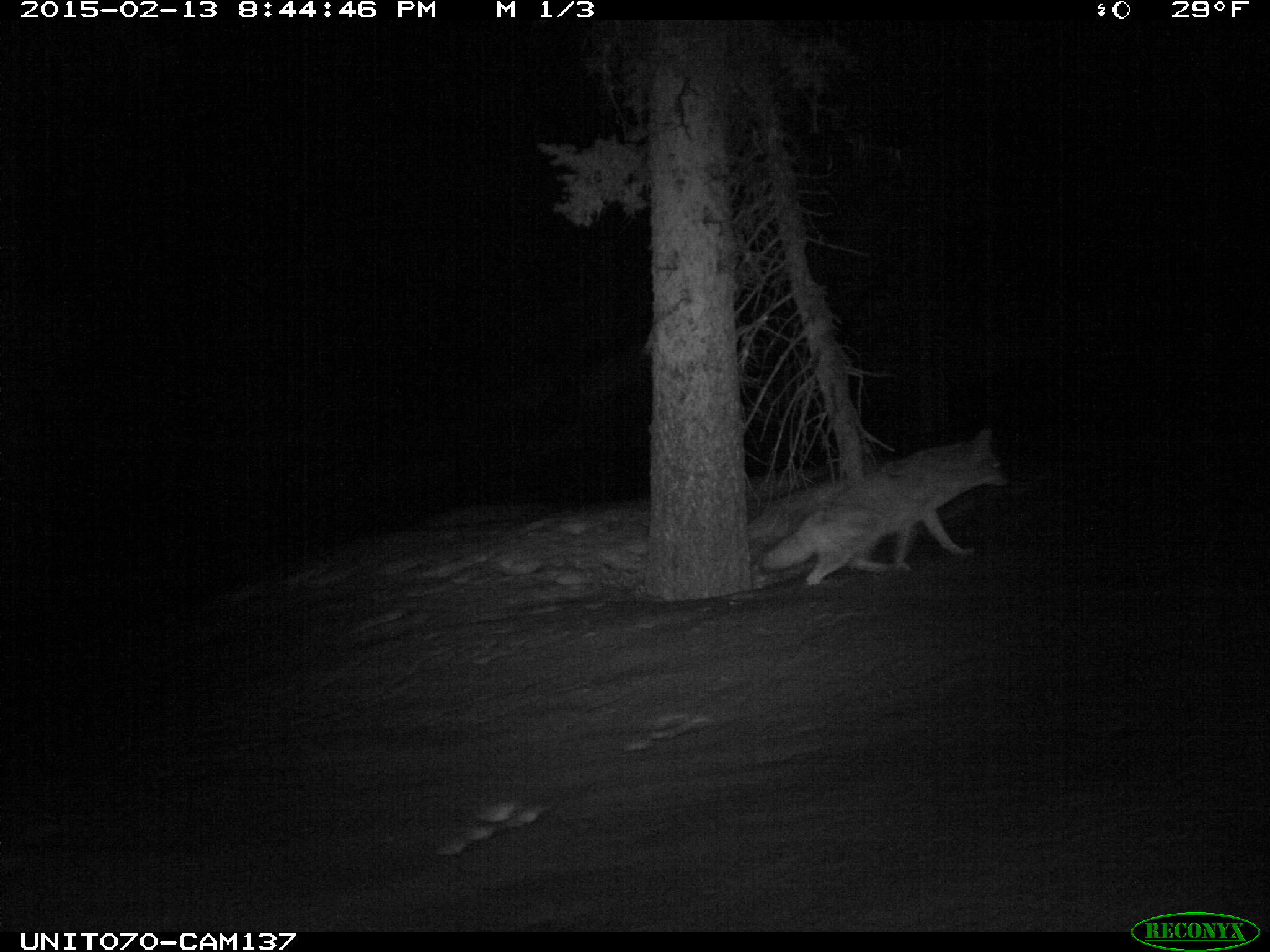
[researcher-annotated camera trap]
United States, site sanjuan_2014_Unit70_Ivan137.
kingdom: Animalia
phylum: Chordata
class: Mammalia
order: Carnivora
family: Canidae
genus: Canis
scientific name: Canis latrans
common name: coyote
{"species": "Canis latrans (coyote)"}